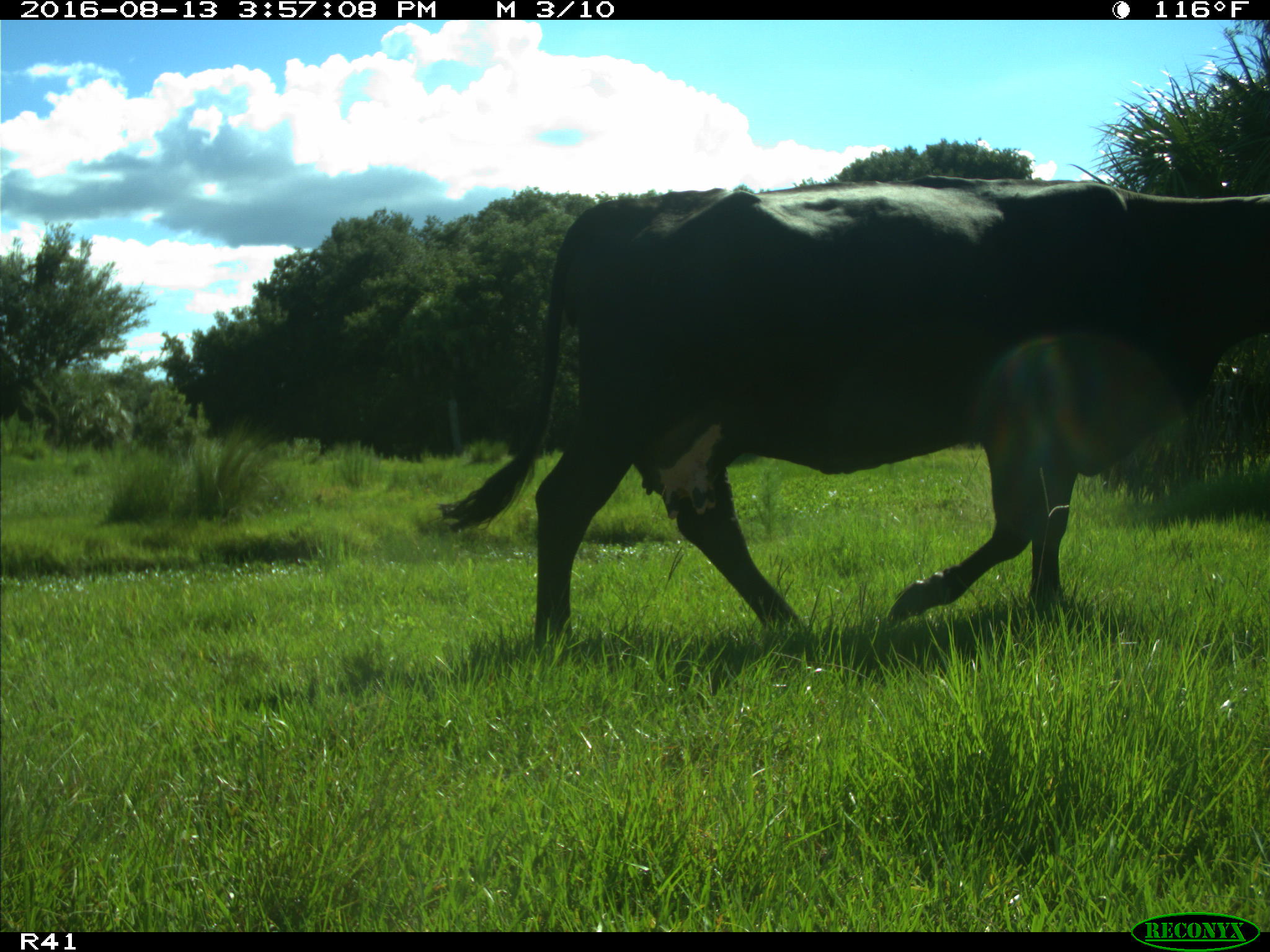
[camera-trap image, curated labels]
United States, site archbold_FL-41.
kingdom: Animalia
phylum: Chordata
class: Mammalia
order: Artiodactyla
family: Bovidae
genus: Bos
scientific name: Bos taurus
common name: domestic cow